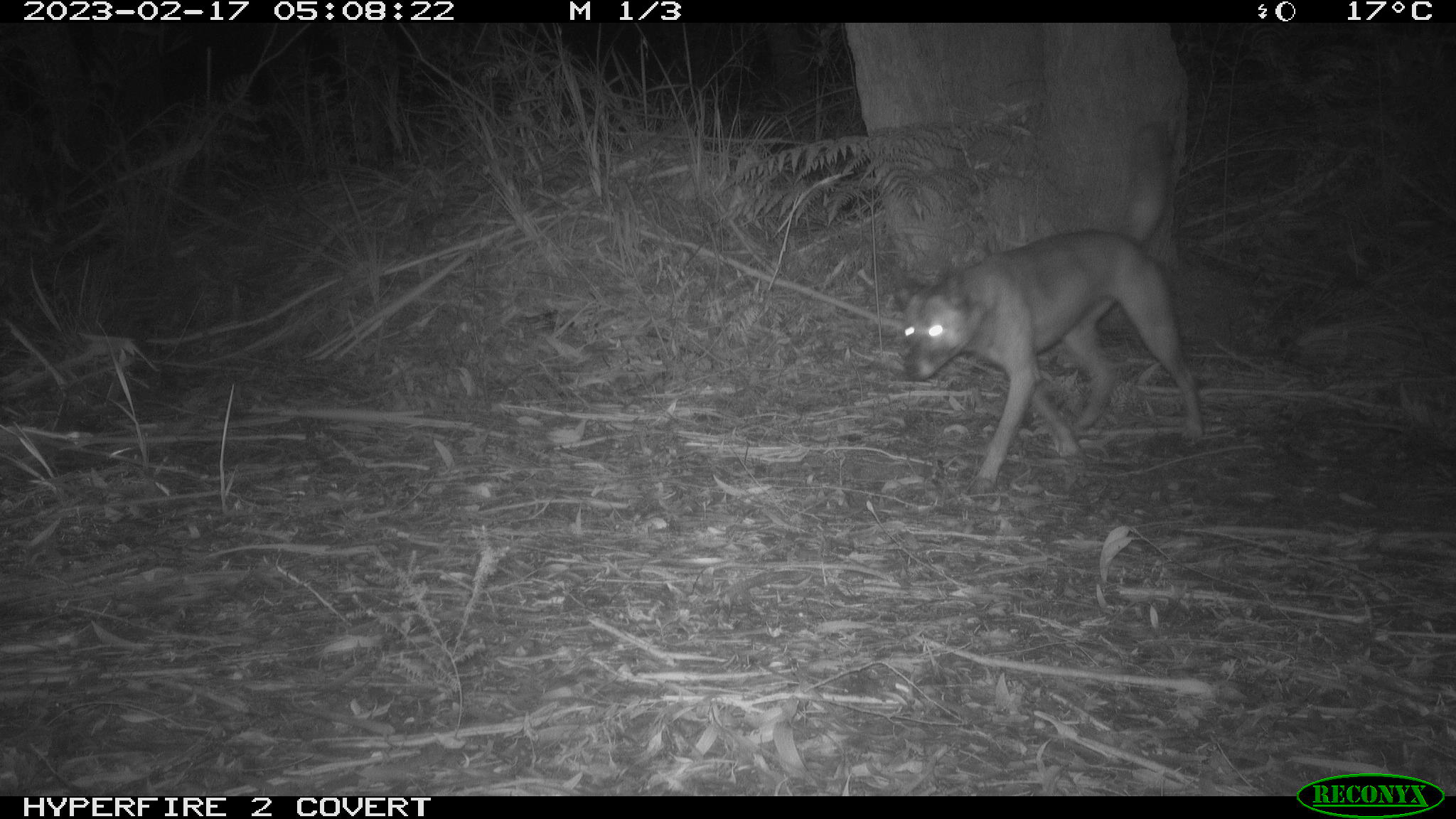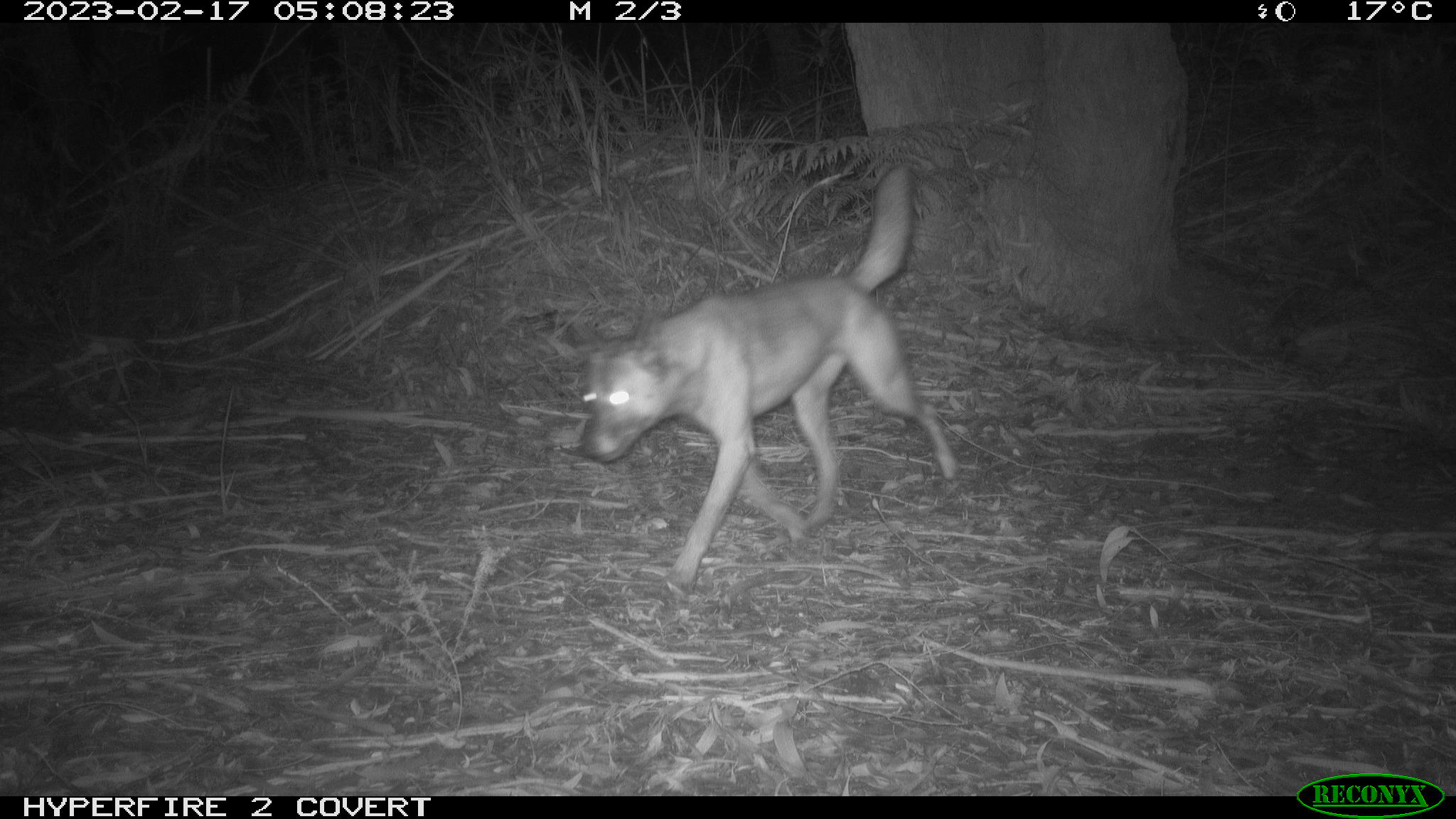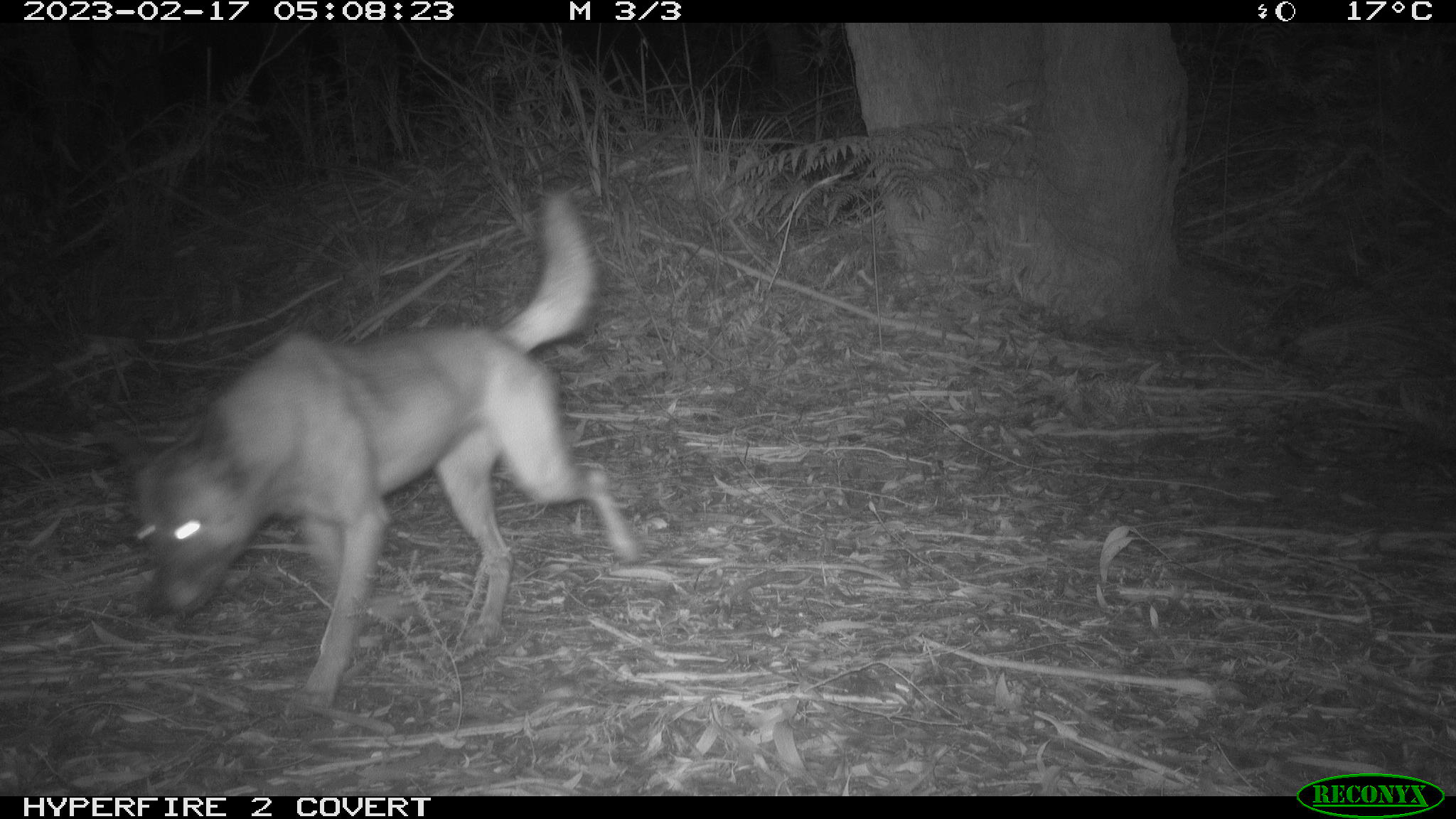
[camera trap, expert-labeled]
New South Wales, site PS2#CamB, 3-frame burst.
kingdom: Animalia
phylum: Chordata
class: Mammalia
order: Carnivora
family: Canidae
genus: Canis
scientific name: Canis familiaris dingo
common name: dingo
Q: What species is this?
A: Dingo (Canis familiaris dingo).